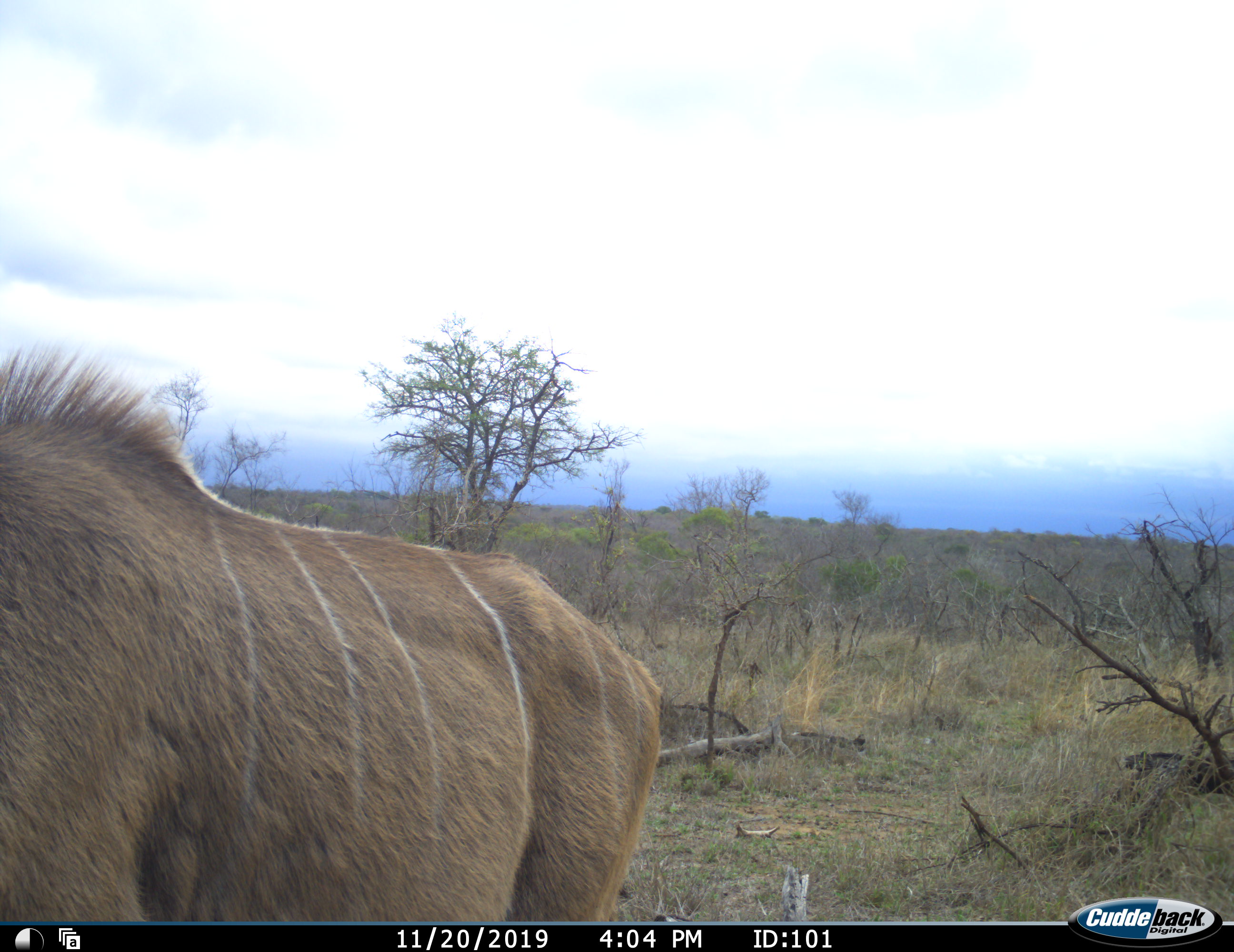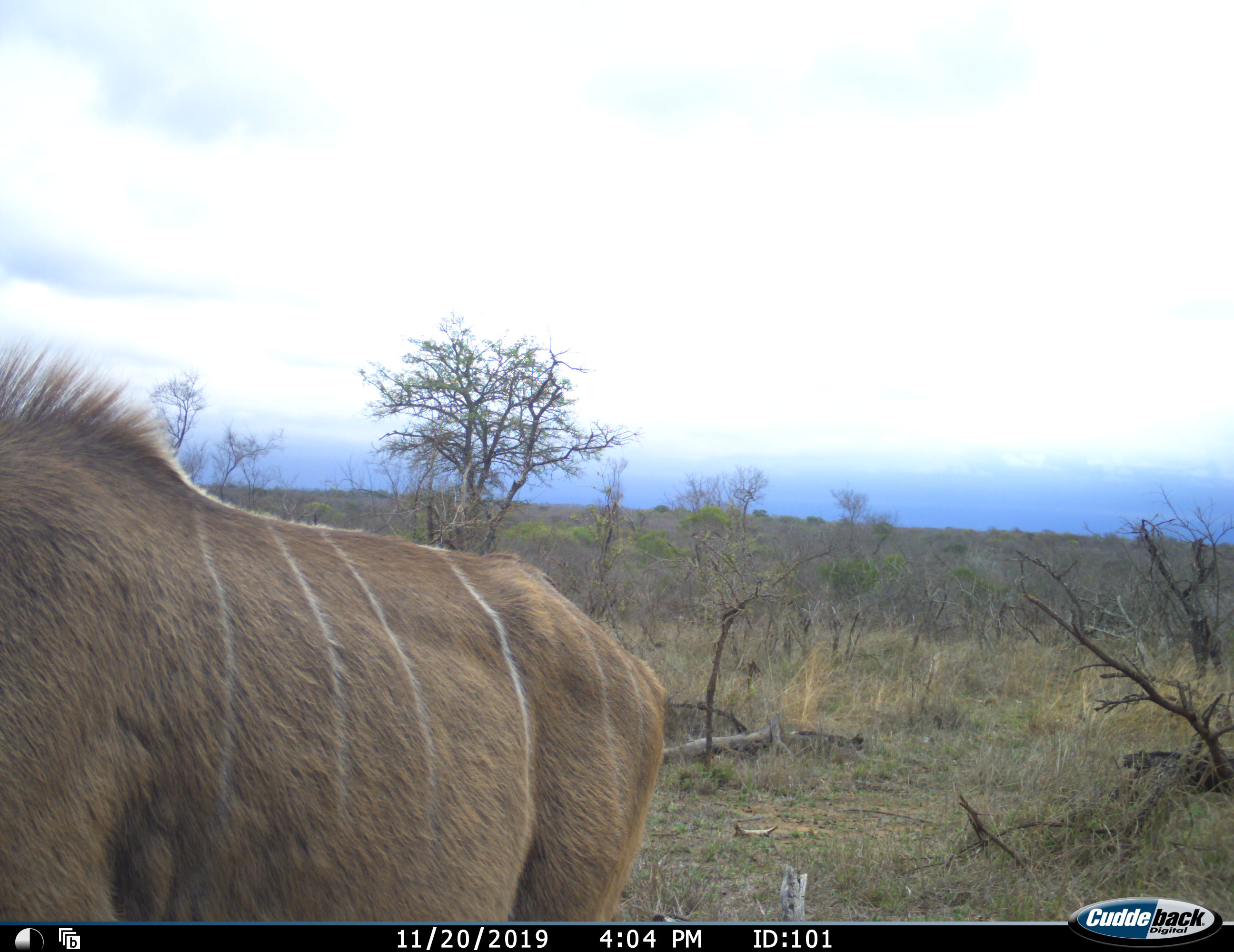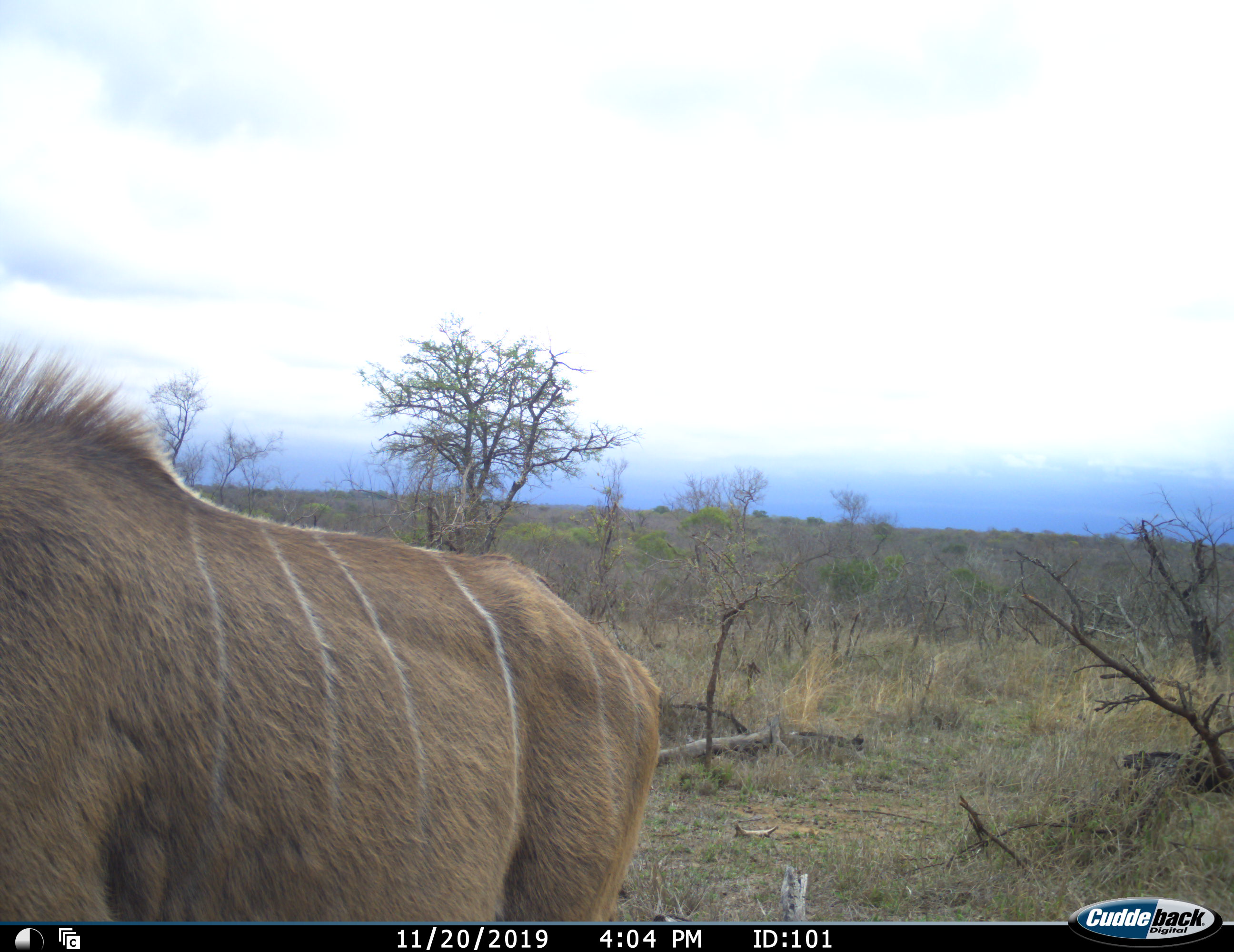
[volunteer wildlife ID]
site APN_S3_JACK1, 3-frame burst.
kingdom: Animalia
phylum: Chordata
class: Mammalia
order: Artiodactyla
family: Bovidae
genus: Tragelaphus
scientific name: Tragelaphus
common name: kudu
Kudu (Tragelaphus), count 1. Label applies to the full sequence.